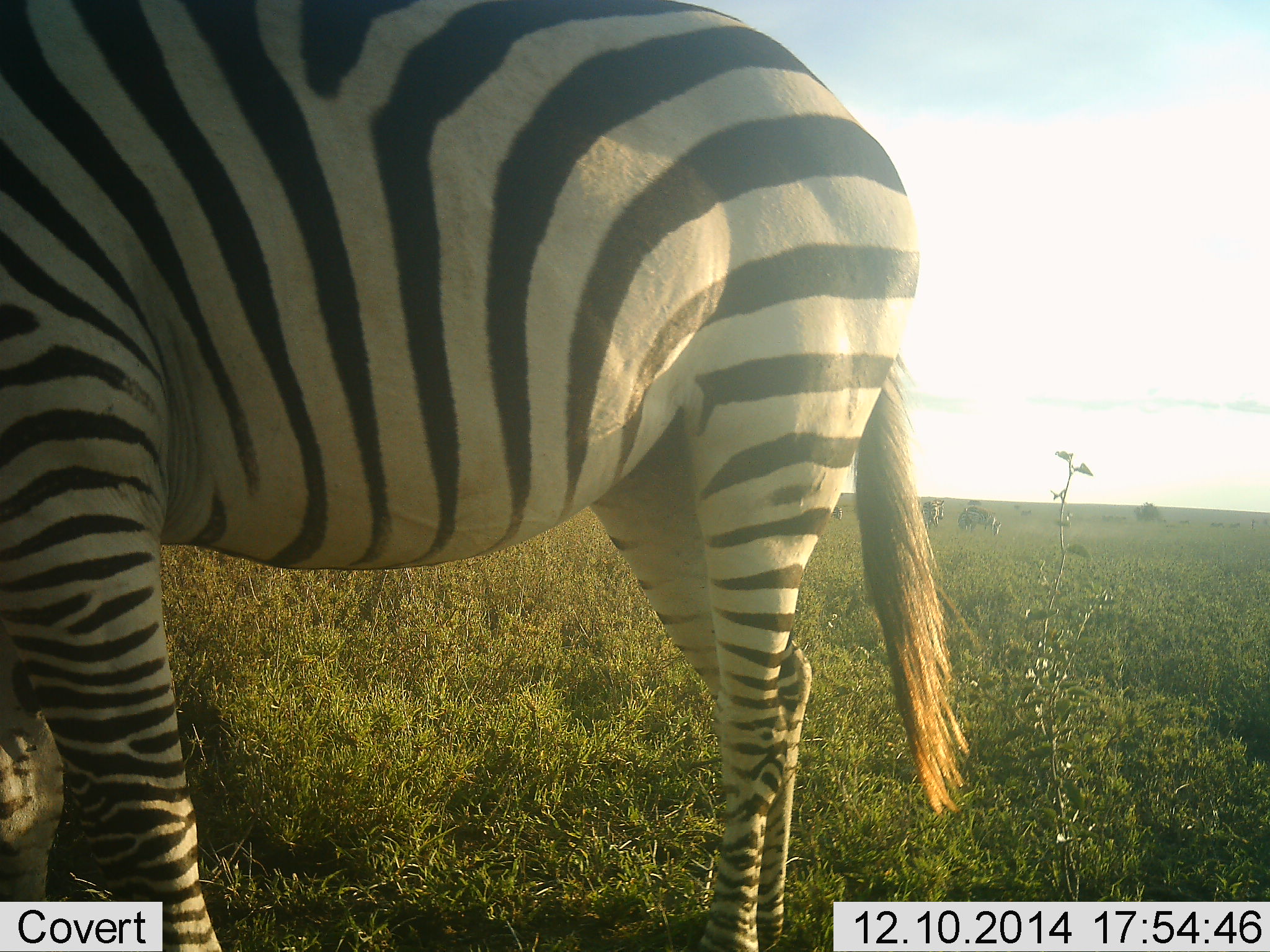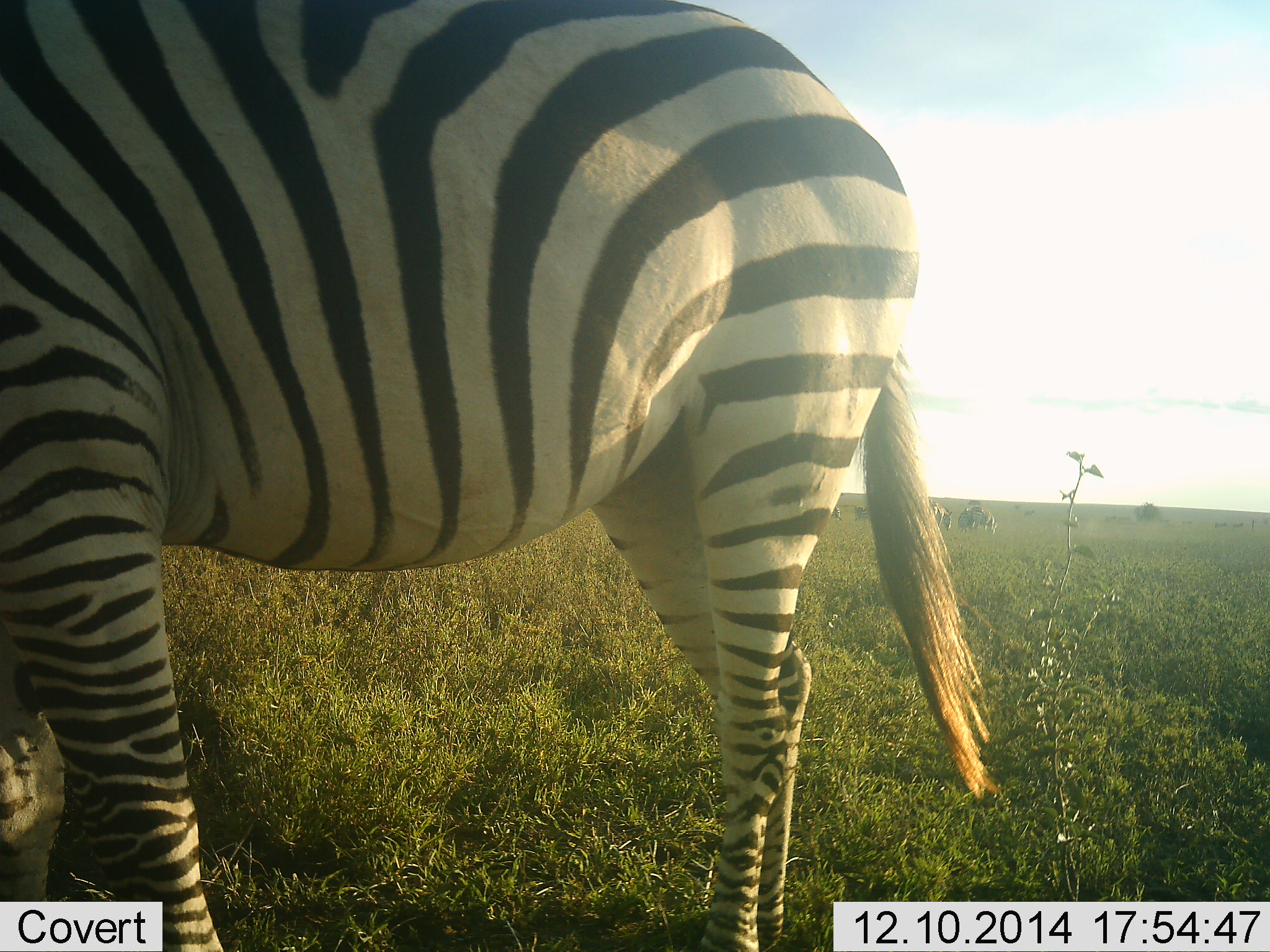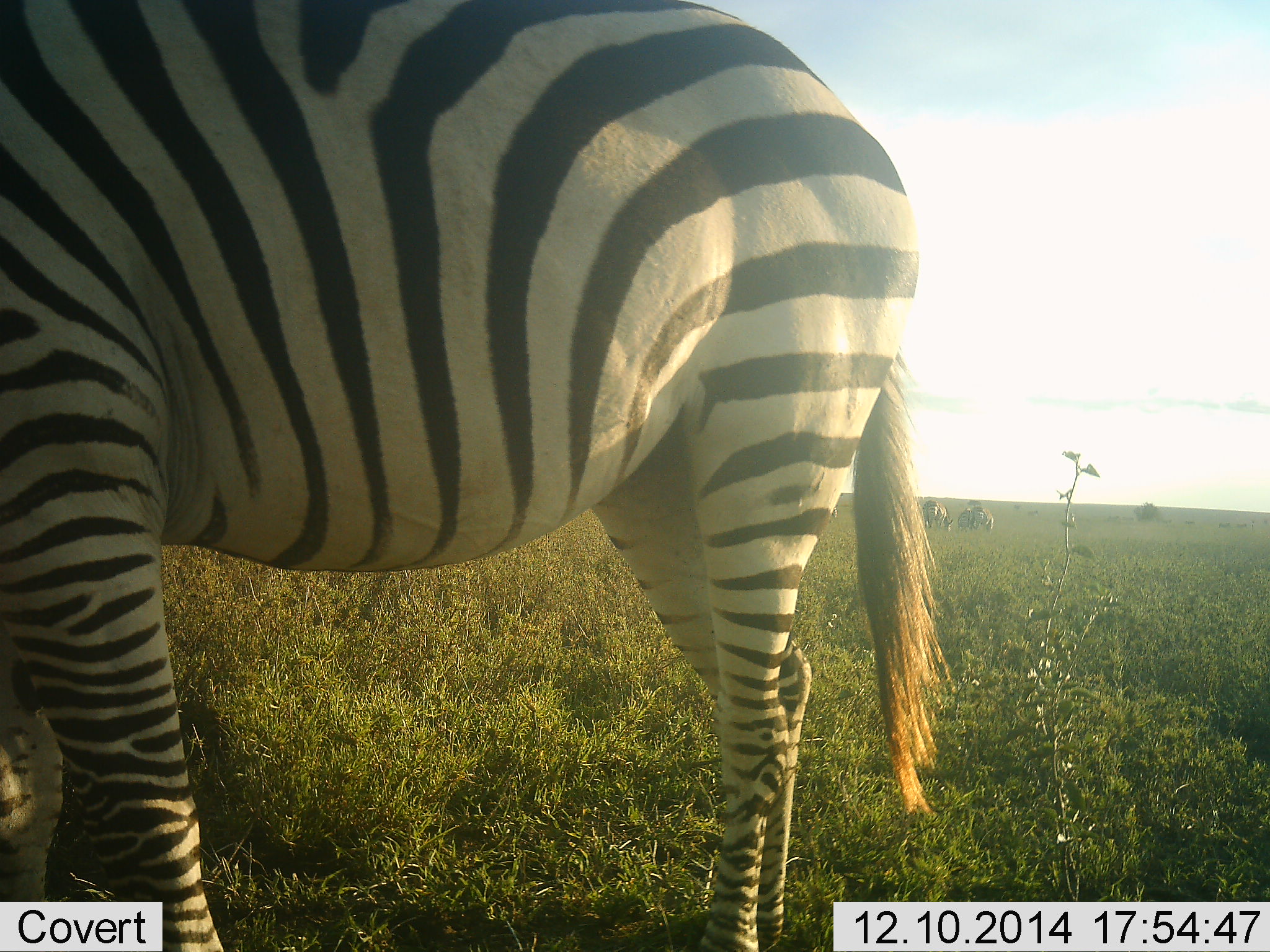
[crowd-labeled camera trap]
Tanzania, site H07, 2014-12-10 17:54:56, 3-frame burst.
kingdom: Animalia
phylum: Chordata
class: Mammalia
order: Perissodactyla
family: Equidae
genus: Equus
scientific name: Equus quagga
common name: plains zebra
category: zebra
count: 1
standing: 80%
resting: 0%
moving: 10%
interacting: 0%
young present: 0%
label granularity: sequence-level